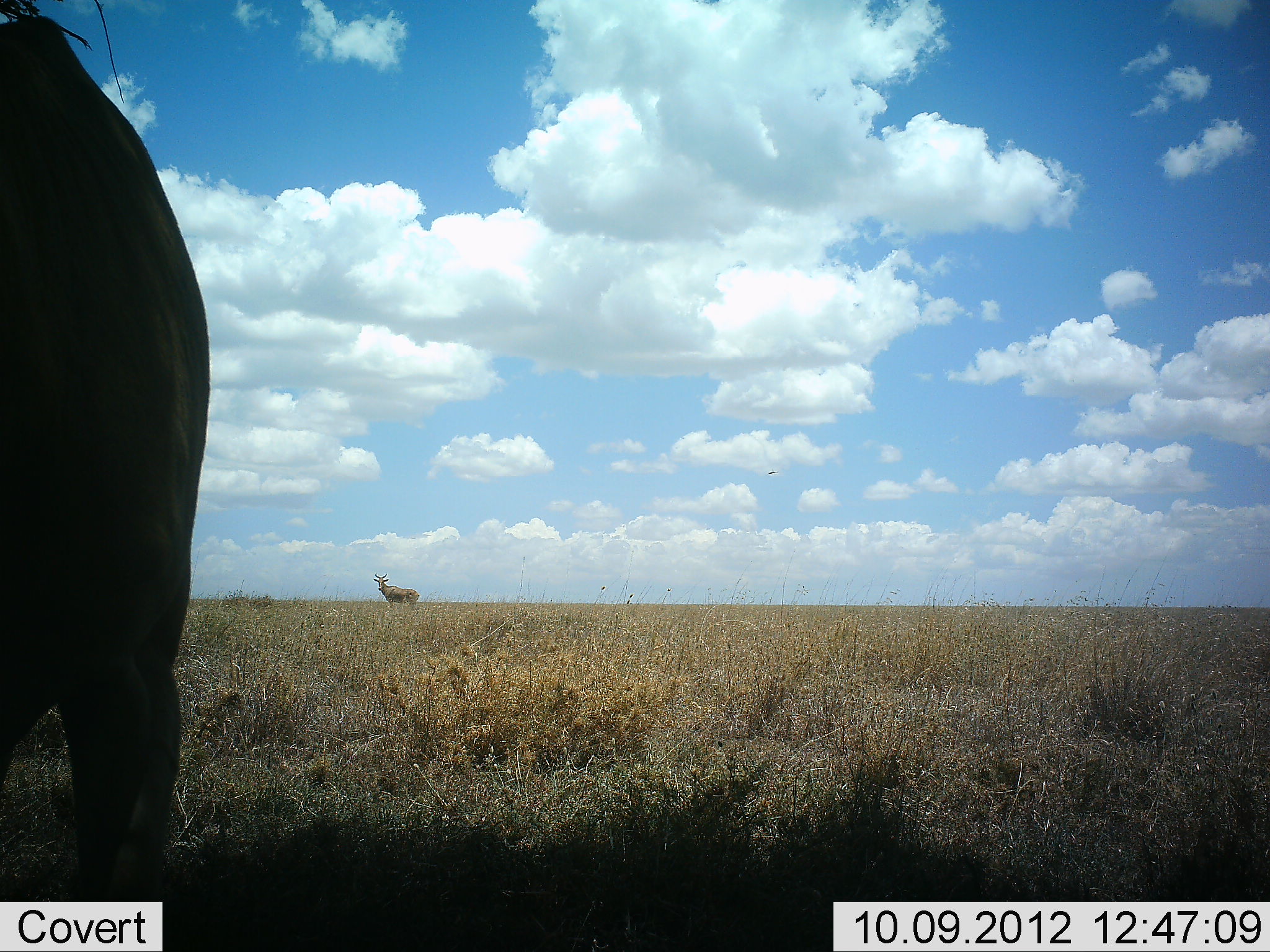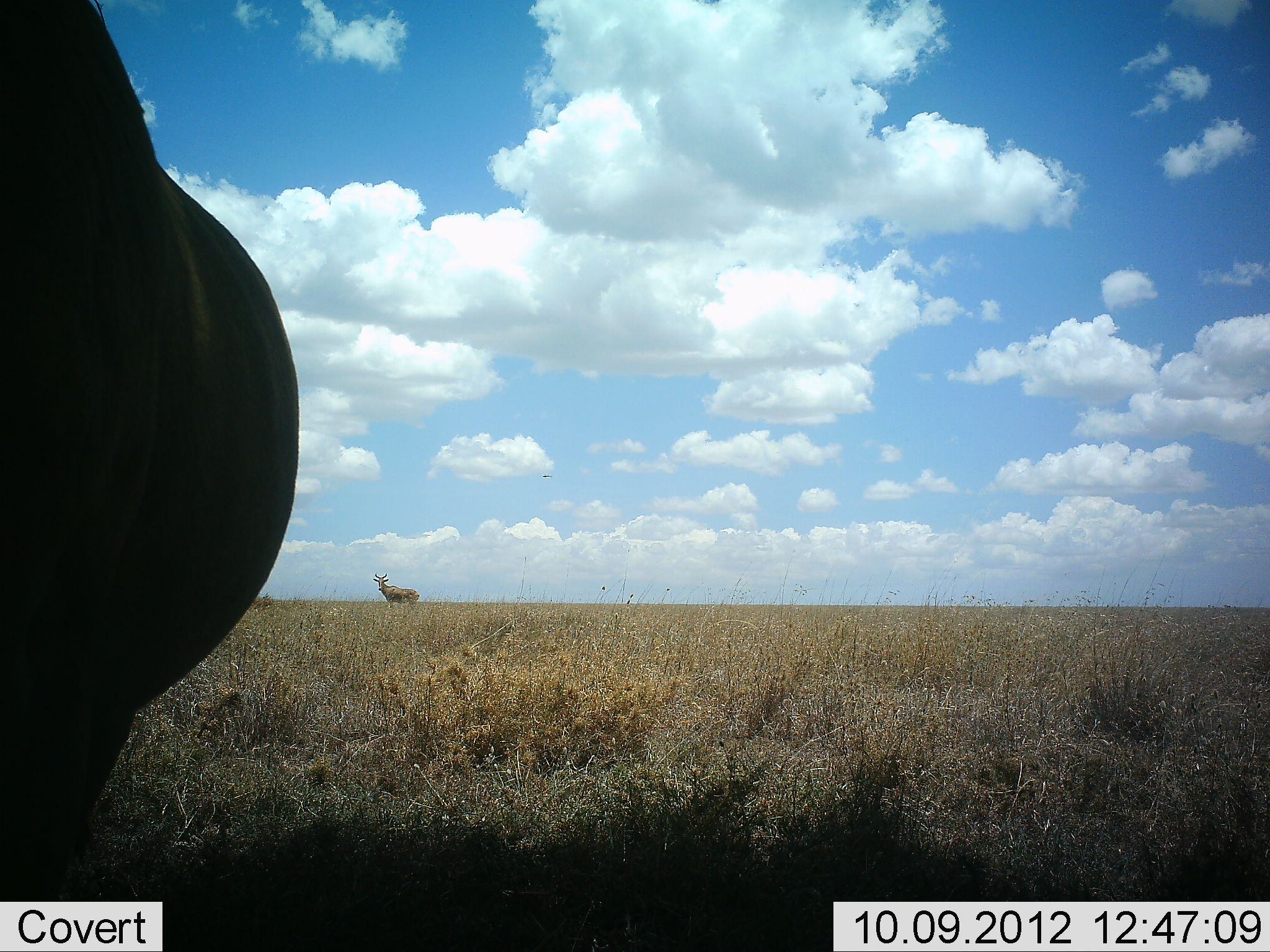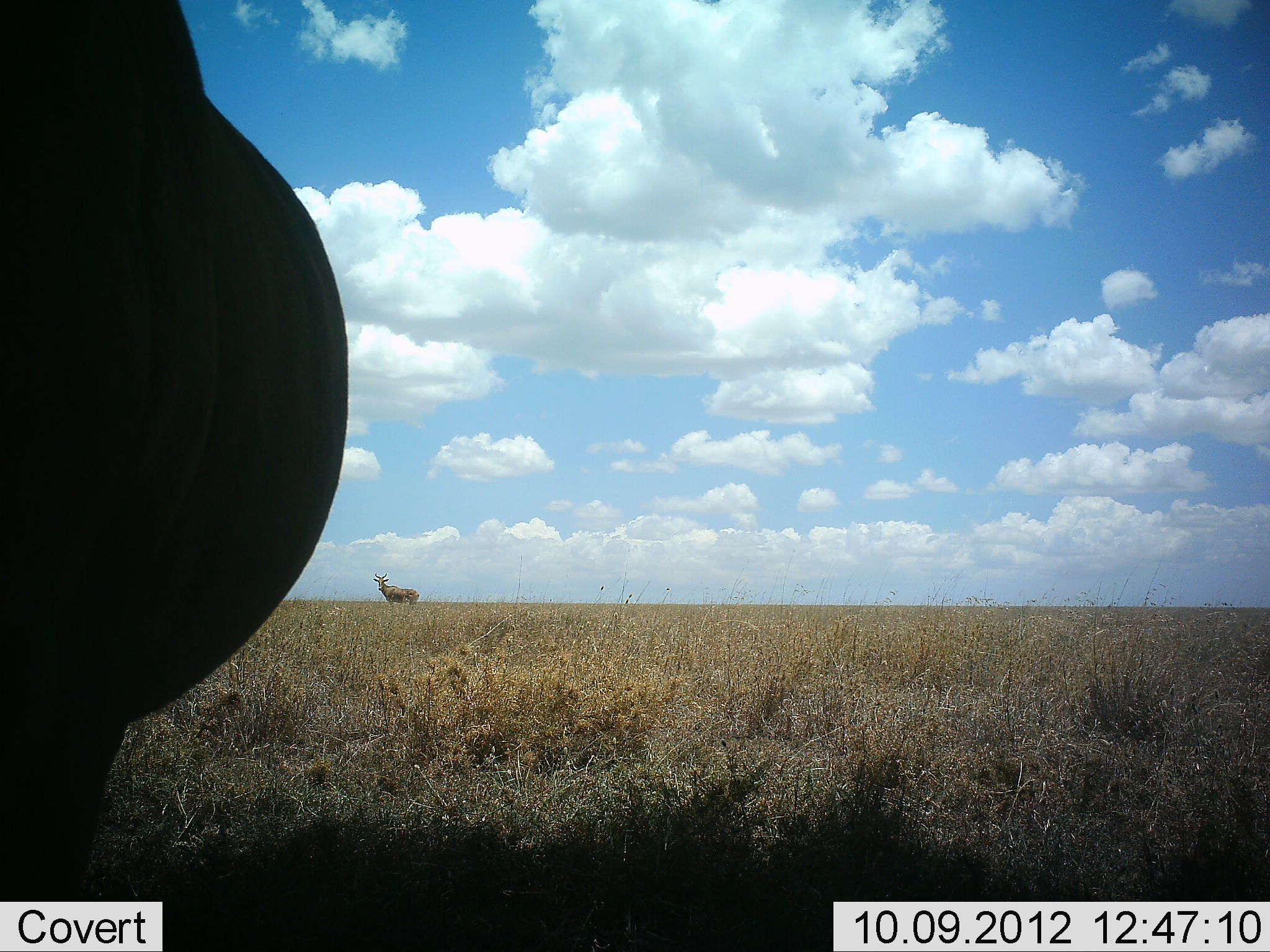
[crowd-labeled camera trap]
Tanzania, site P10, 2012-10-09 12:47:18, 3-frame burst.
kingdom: Animalia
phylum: Chordata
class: Mammalia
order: Artiodactyla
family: Bovidae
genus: Alcelaphus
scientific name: Alcelaphus buselaphus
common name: hartebeest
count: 2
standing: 100%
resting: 0%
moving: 0%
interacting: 0%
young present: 0%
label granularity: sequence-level